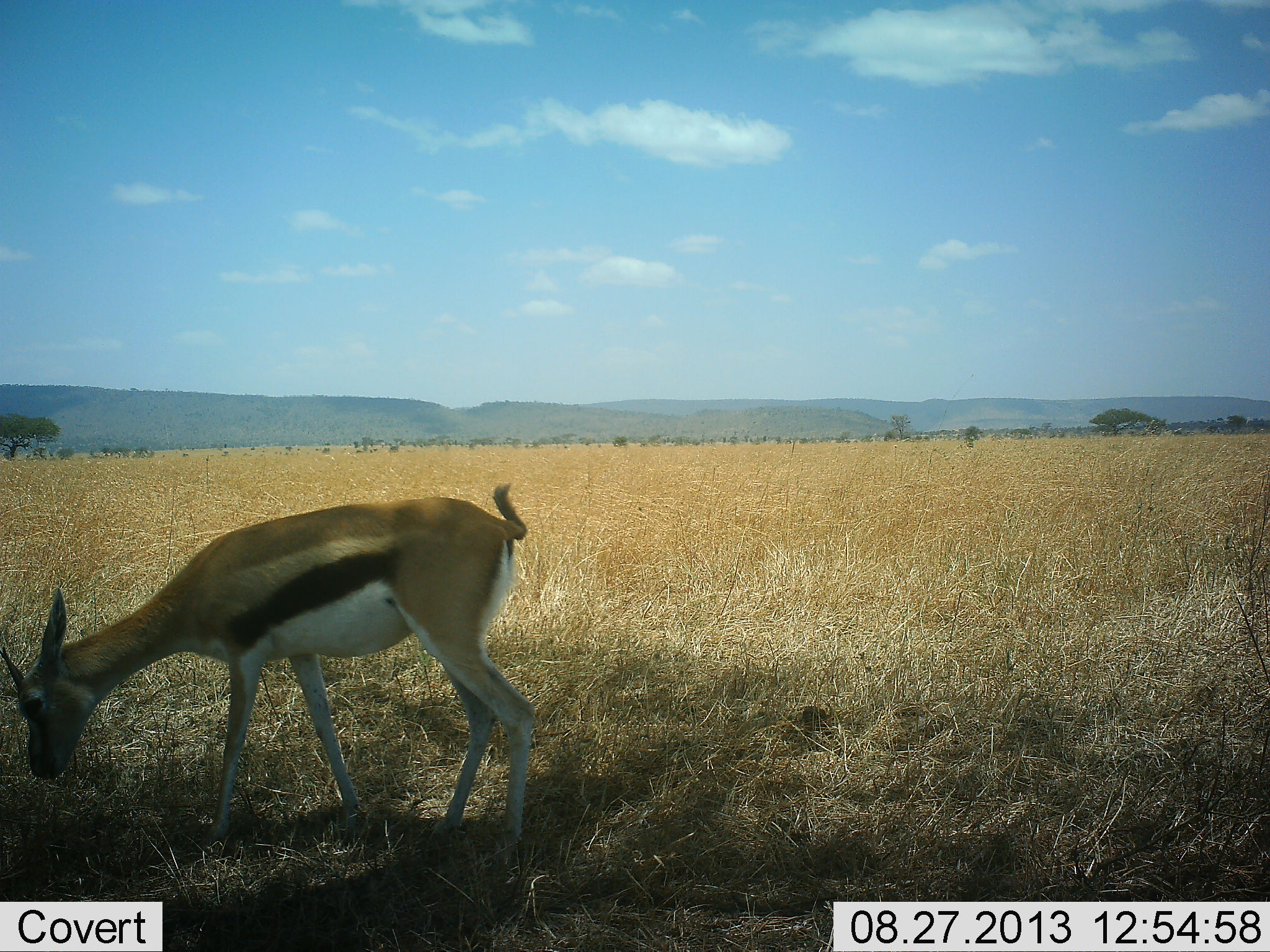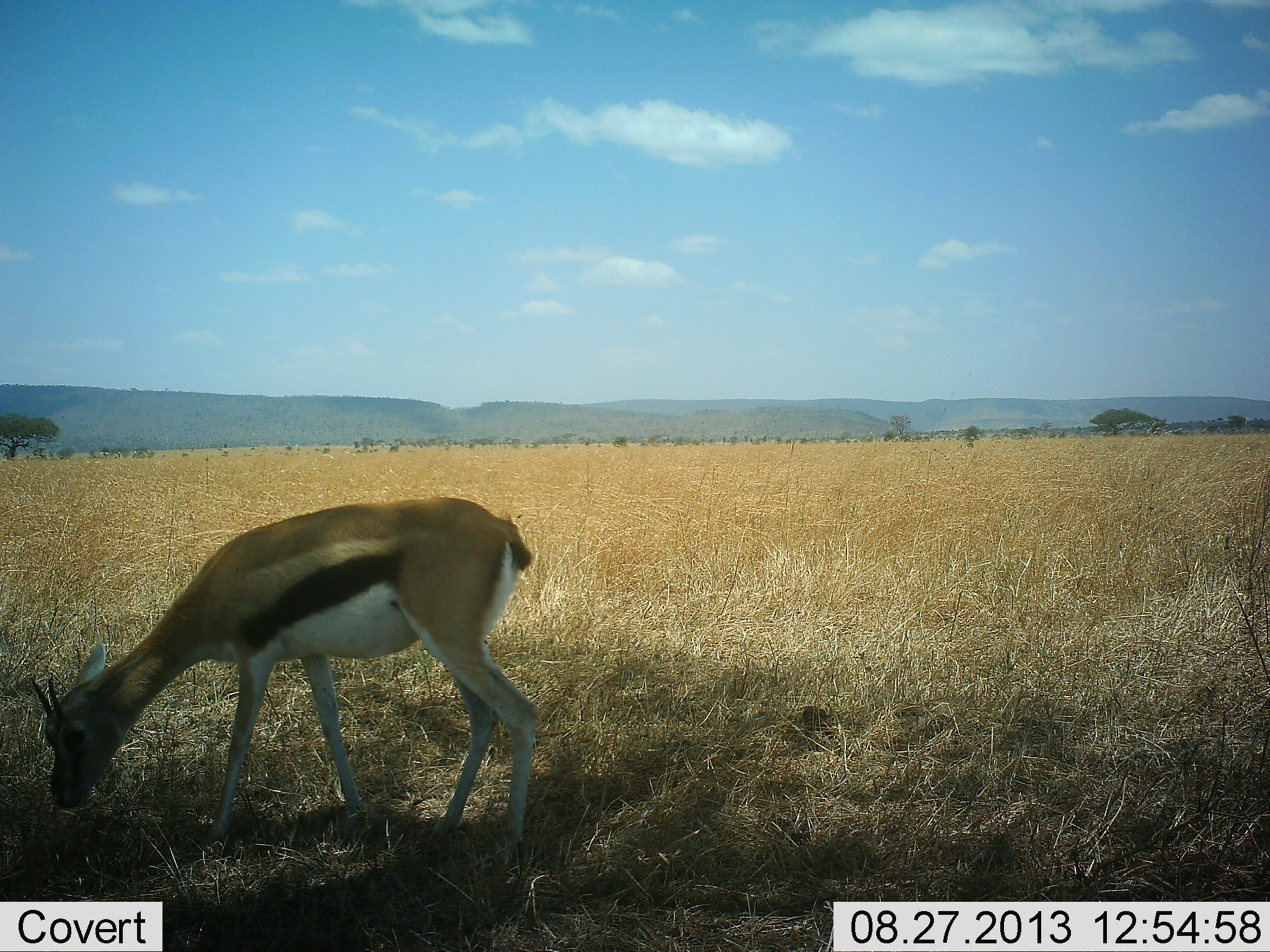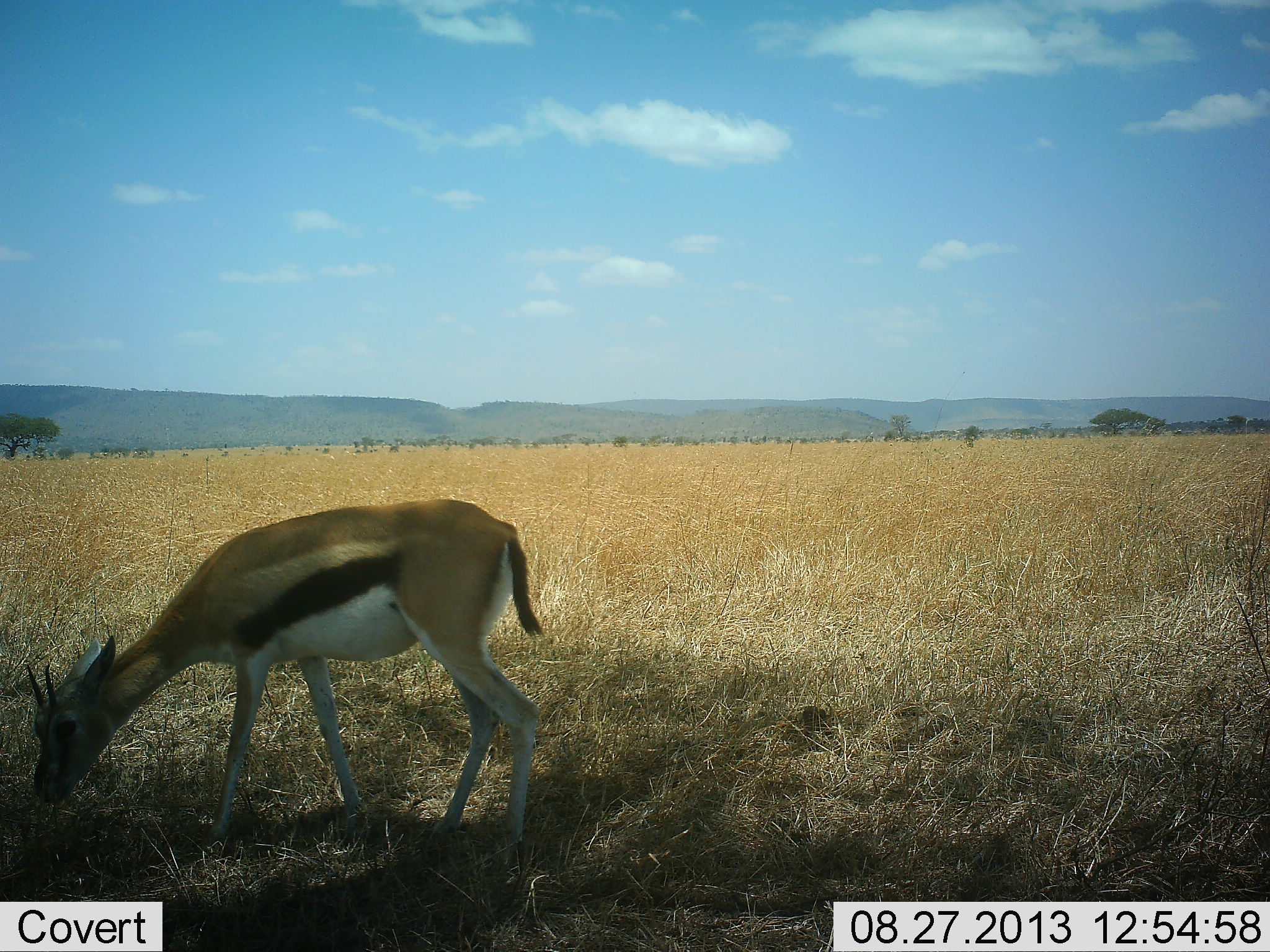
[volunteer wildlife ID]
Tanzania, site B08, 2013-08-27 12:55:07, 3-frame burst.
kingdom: Animalia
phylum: Chordata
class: Mammalia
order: Artiodactyla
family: Bovidae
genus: Eudorcas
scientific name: Eudorcas thomsonii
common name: thomson's gazelle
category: gazellethomsons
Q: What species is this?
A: Gazellethomsons (thomson's gazelle) (Eudorcas thomsonii).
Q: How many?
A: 1.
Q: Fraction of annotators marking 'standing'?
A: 30%.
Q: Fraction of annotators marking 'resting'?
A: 0%.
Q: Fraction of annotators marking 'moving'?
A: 0%.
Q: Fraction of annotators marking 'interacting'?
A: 0%.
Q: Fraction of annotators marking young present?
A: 10%.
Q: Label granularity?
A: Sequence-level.